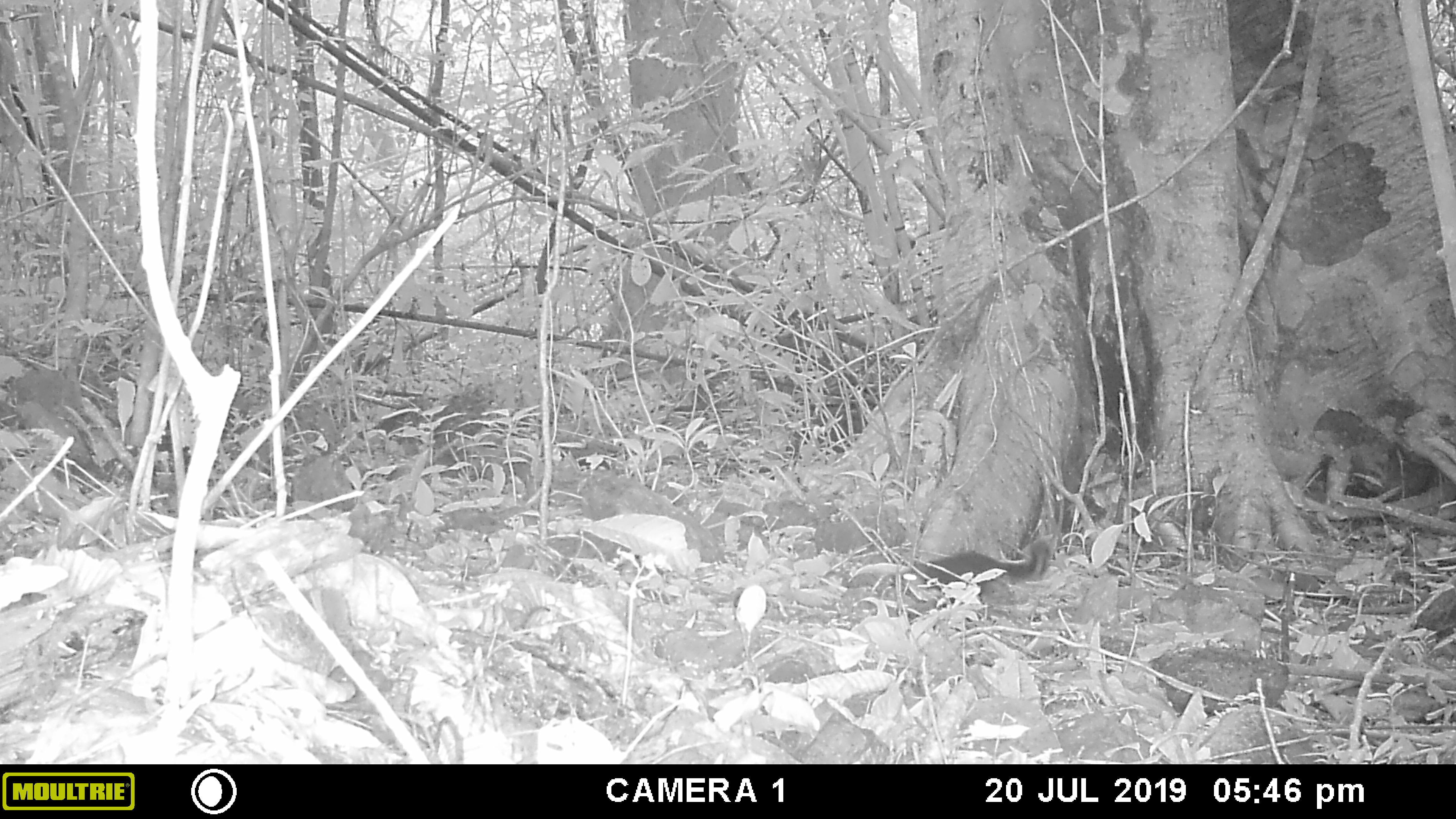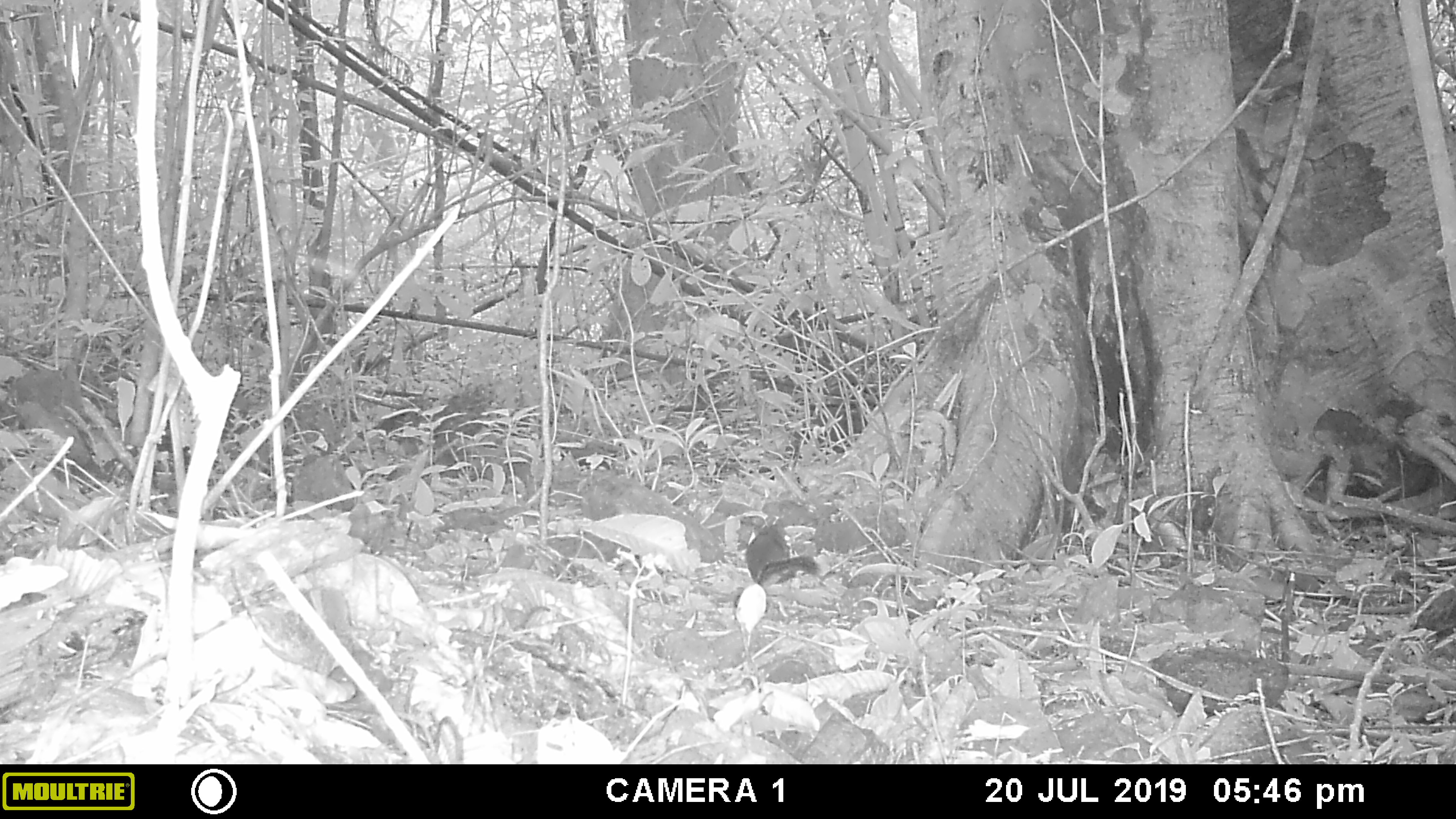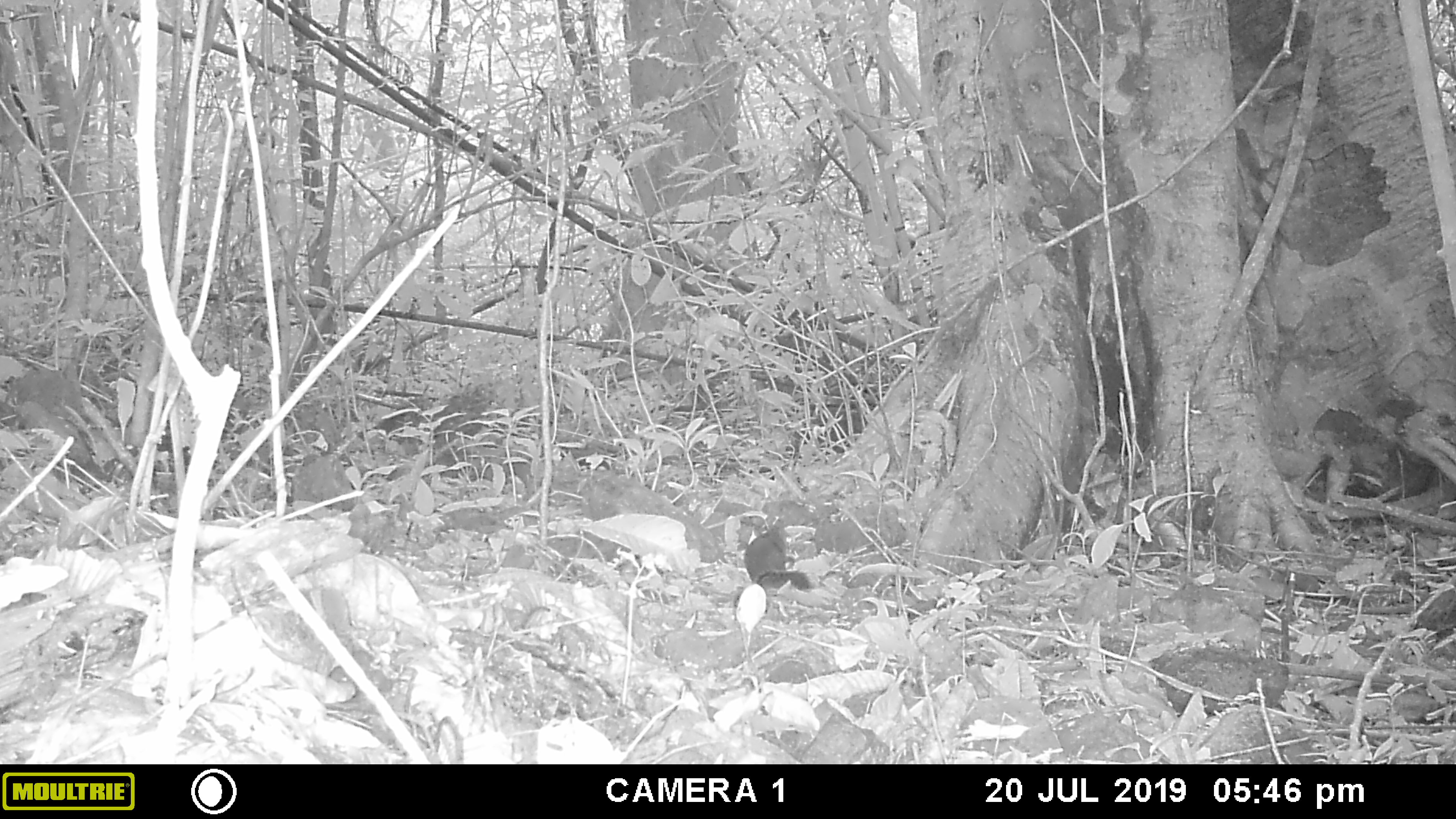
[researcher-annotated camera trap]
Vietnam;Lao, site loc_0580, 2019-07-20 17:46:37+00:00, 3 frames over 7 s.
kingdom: Animalia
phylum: Chordata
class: Mammalia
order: Rodentia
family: Sciuridae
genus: Sciurus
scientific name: Sciurus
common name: squirrel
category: unidentified squirrel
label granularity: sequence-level